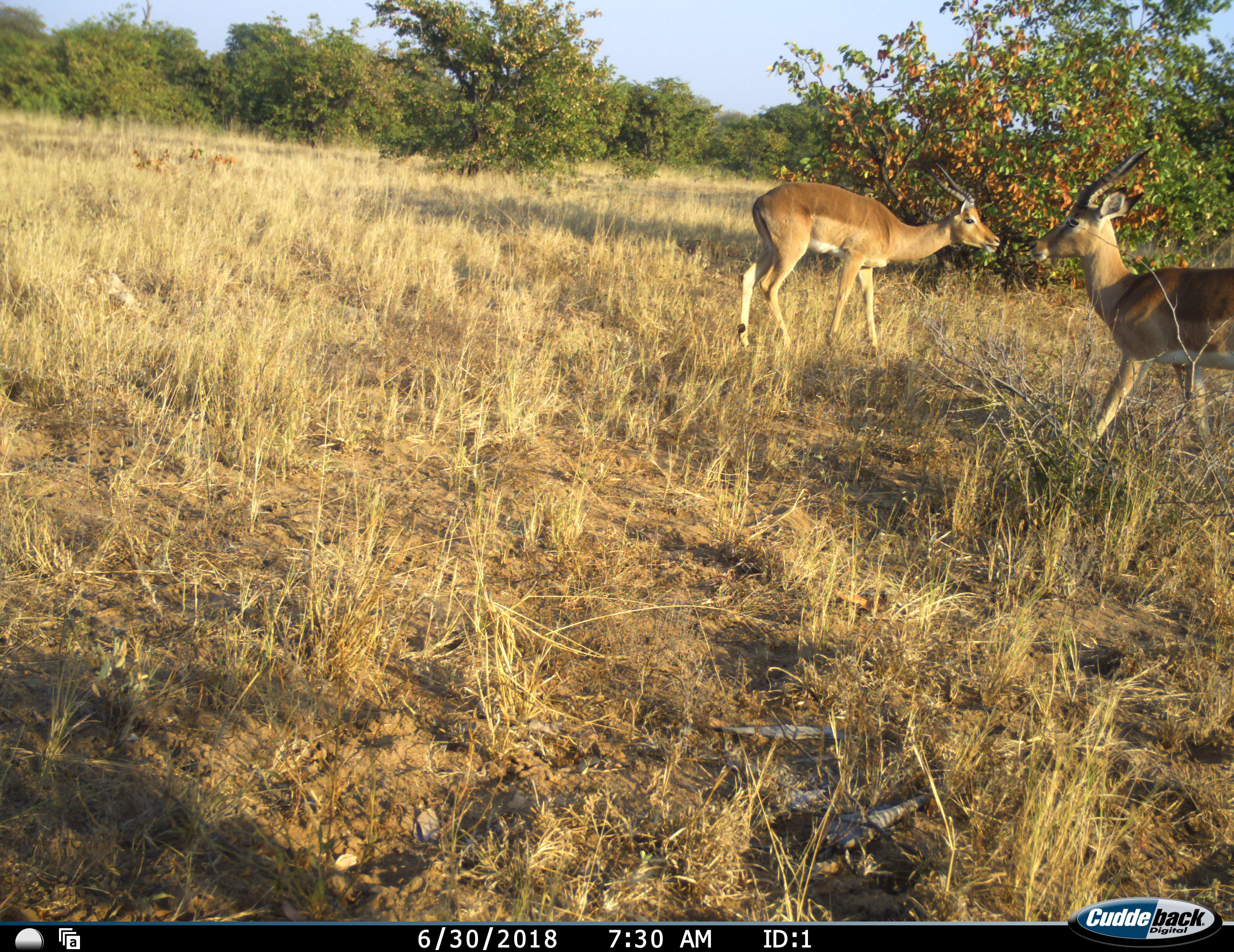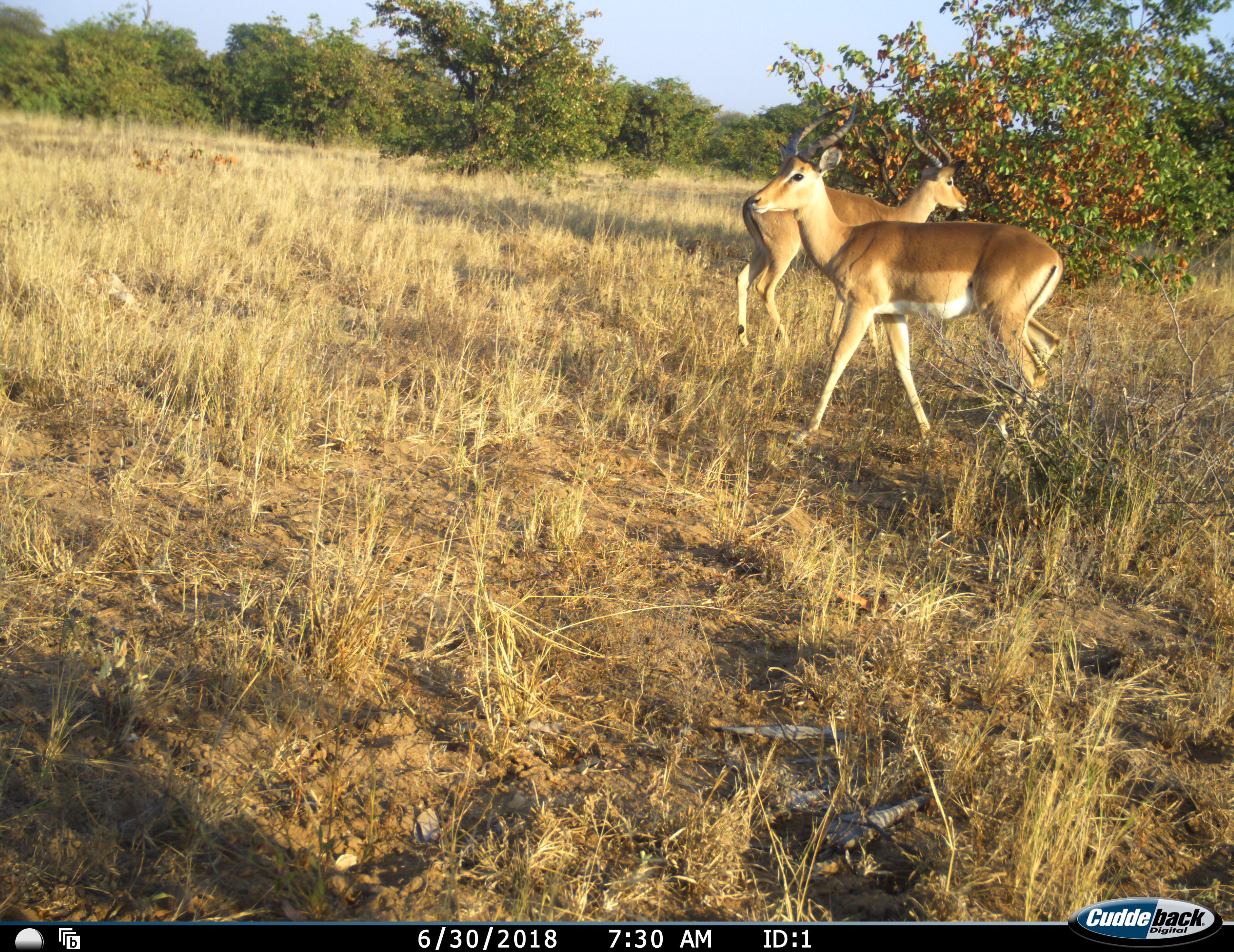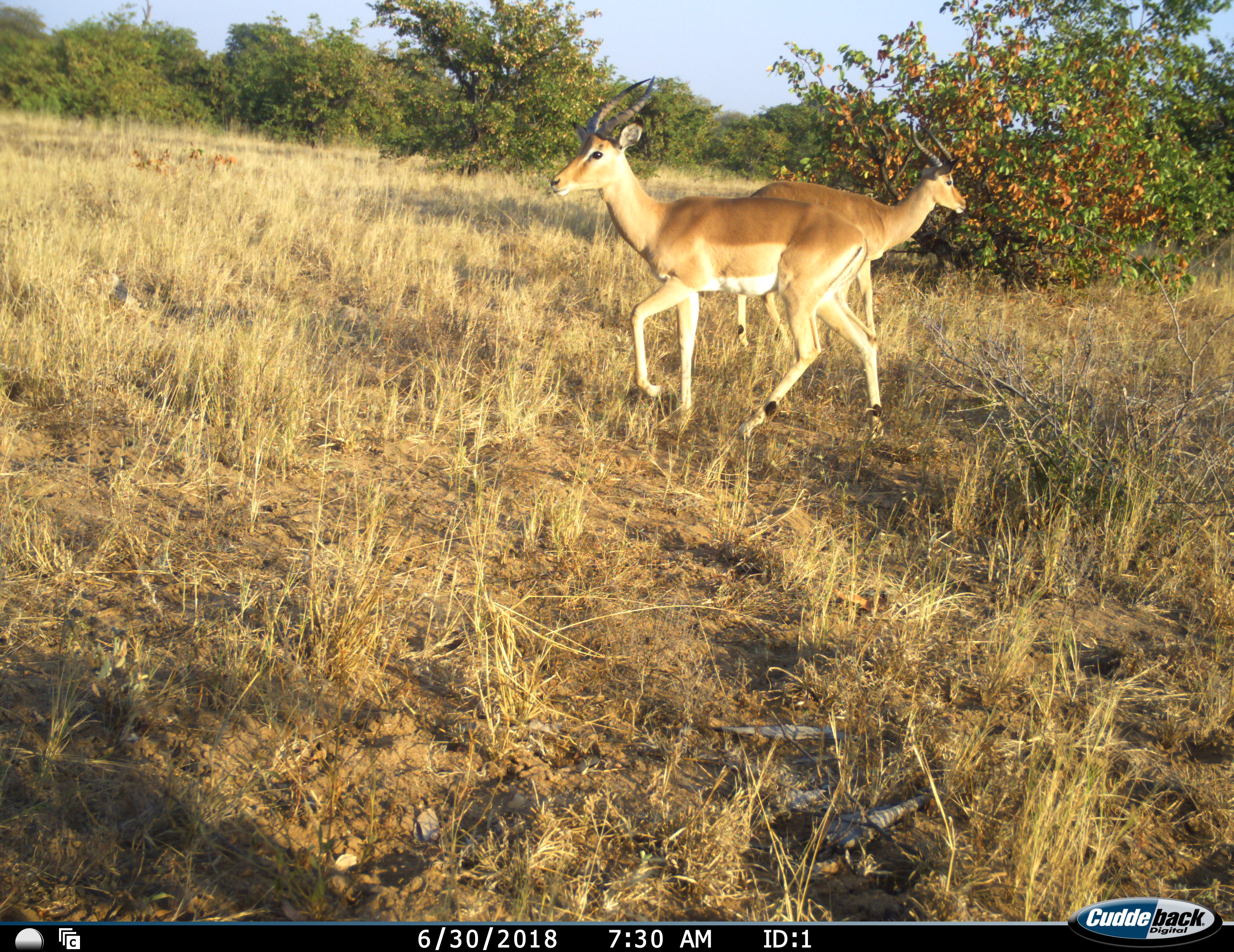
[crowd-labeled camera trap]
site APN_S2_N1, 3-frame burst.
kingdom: Animalia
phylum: Chordata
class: Mammalia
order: Artiodactyla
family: Bovidae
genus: Aepyceros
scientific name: Aepyceros melampus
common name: impala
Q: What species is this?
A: Impala (Aepyceros melampus).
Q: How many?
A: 2.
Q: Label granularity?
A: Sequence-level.